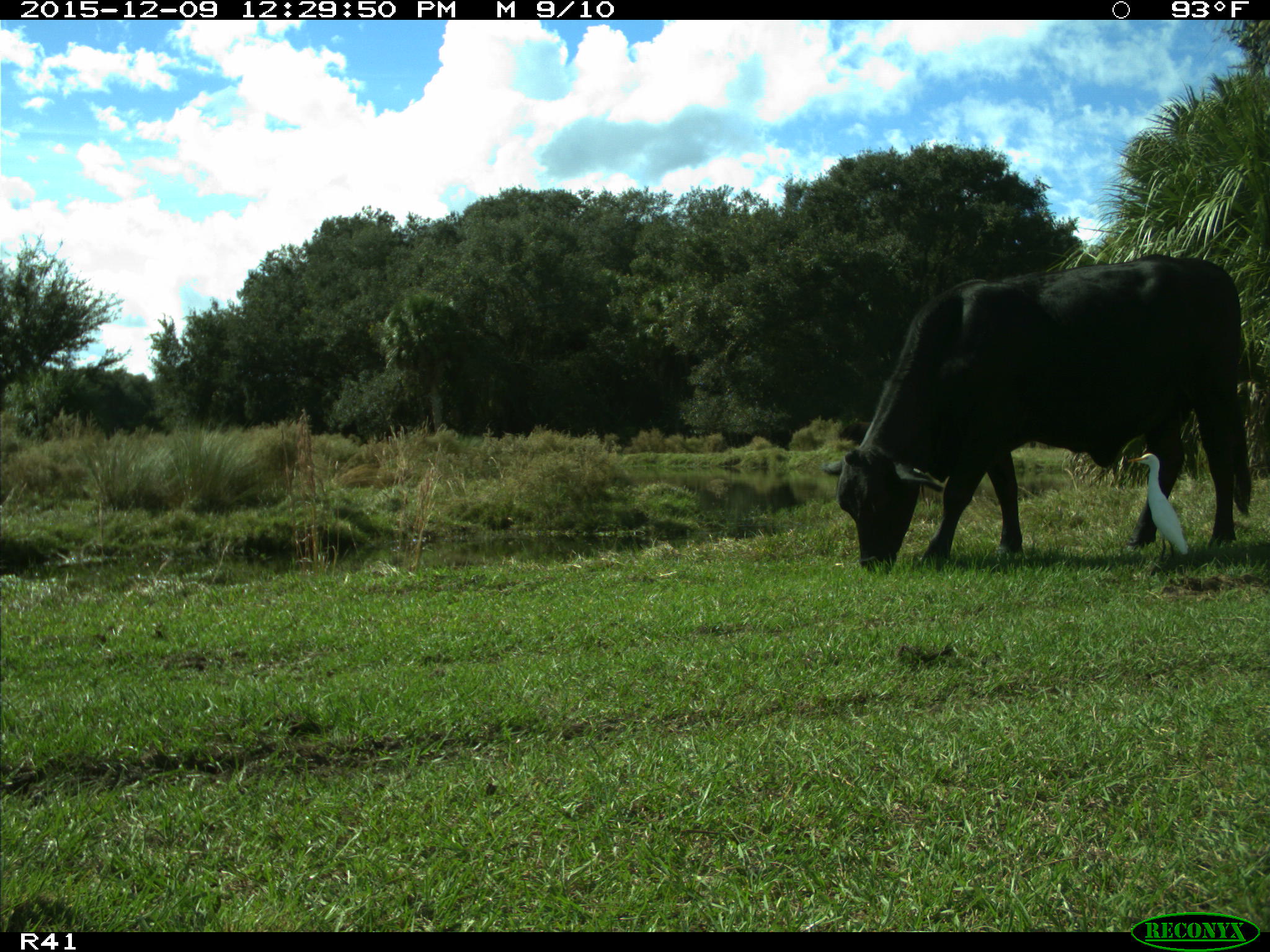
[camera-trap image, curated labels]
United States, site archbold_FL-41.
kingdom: Animalia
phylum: Chordata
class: Mammalia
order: Artiodactyla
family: Bovidae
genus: Bos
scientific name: Bos taurus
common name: domestic cow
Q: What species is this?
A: Bos taurus (domestic cow).